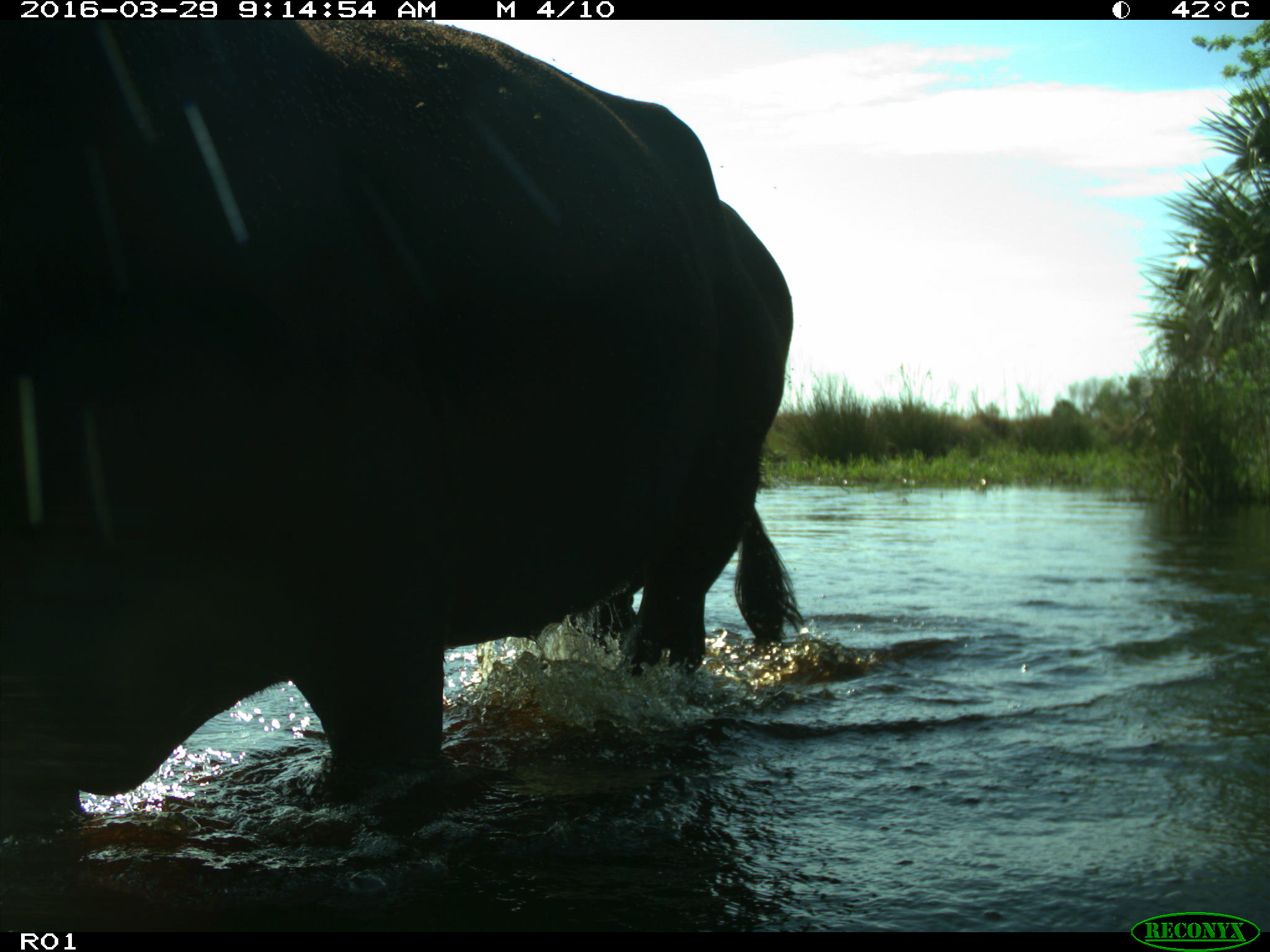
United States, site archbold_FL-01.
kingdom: Animalia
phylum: Chordata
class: Mammalia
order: Artiodactyla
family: Bovidae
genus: Bos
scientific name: Bos taurus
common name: domestic cow